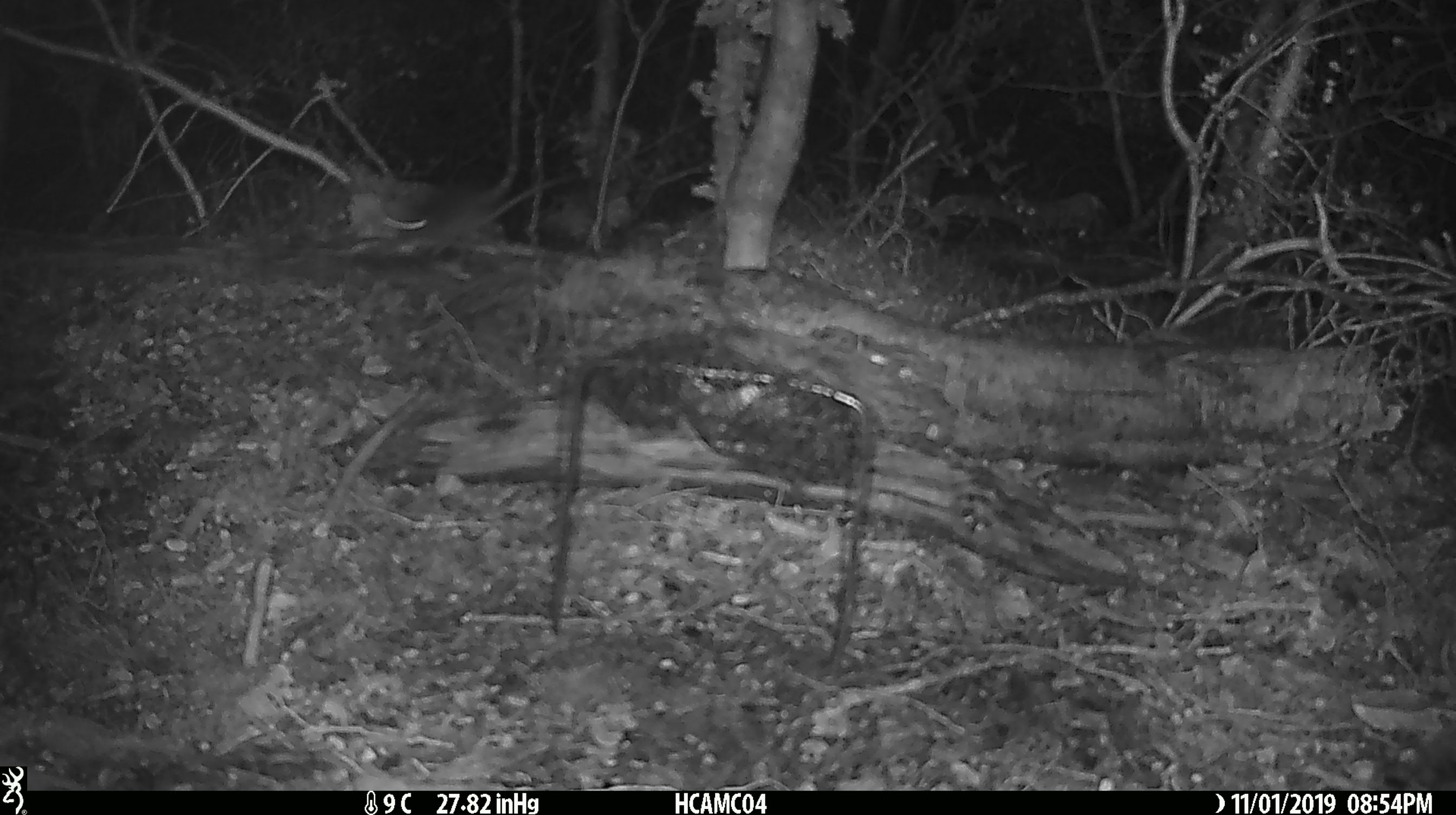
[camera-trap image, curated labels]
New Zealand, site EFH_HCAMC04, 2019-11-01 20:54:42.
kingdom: Animalia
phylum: Chordata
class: Mammalia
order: Rodentia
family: Muridae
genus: Mus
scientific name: Mus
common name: mouse